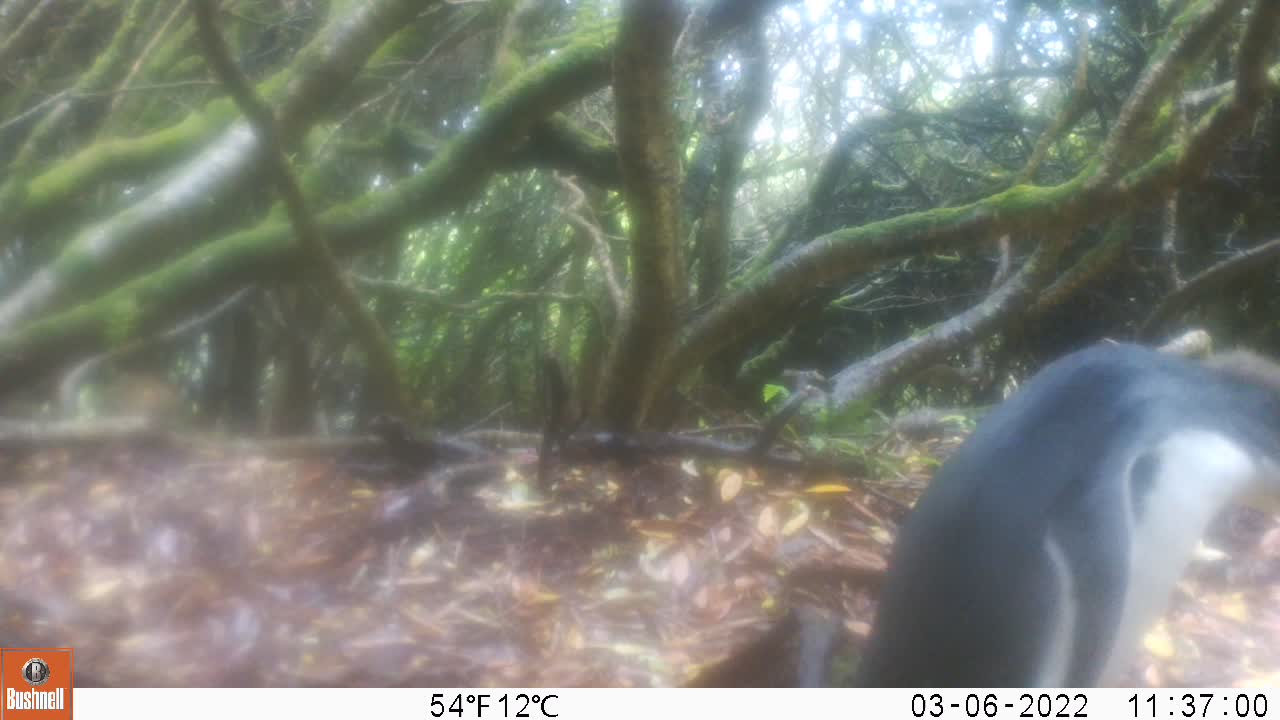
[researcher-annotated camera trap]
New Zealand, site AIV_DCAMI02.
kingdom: Animalia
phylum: Chordata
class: Aves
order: Sphenisciformes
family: Spheniscidae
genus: Megadyptes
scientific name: Megadyptes antipodes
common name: yellow-eyed penguin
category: yellow eyed penguin